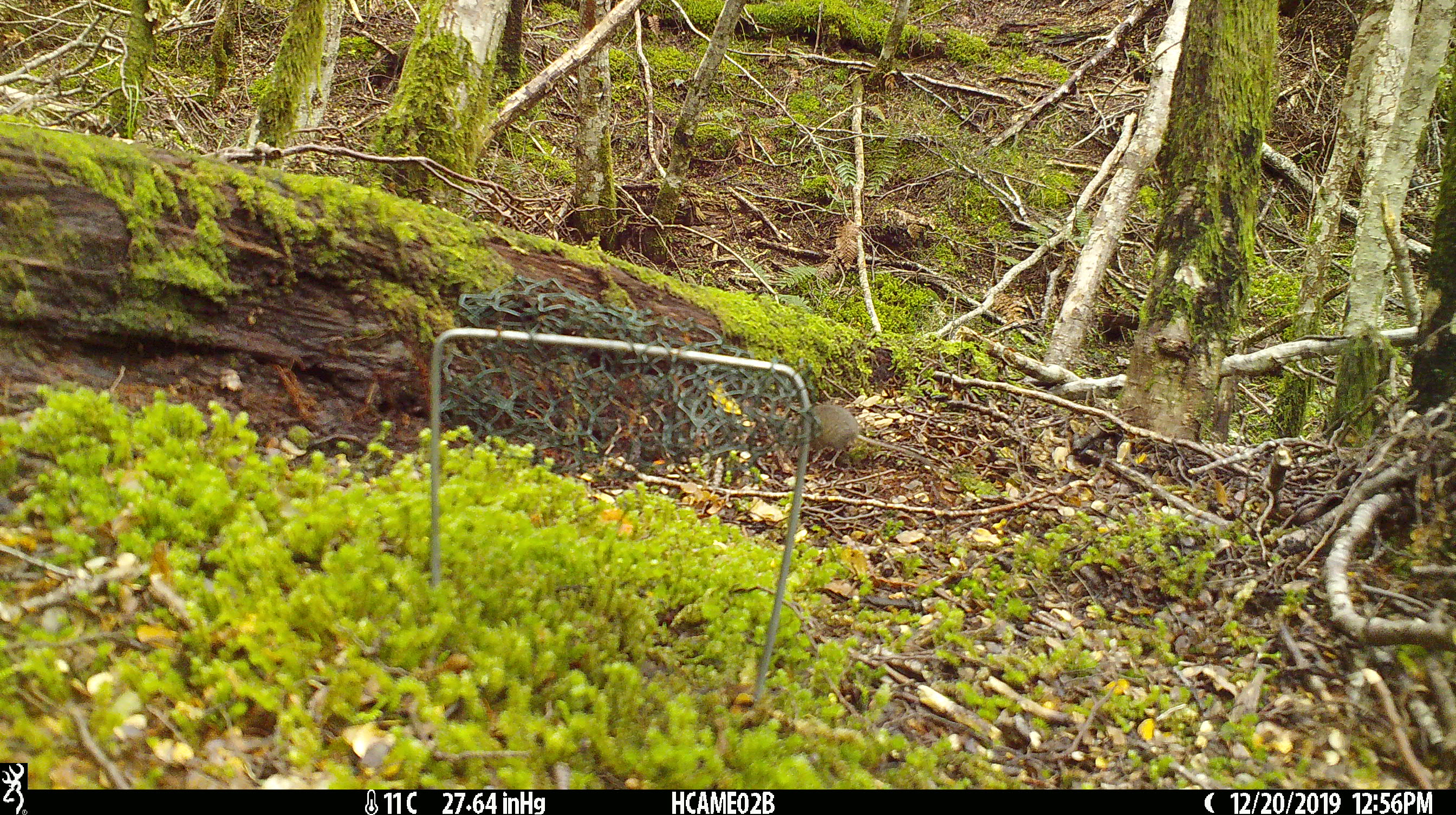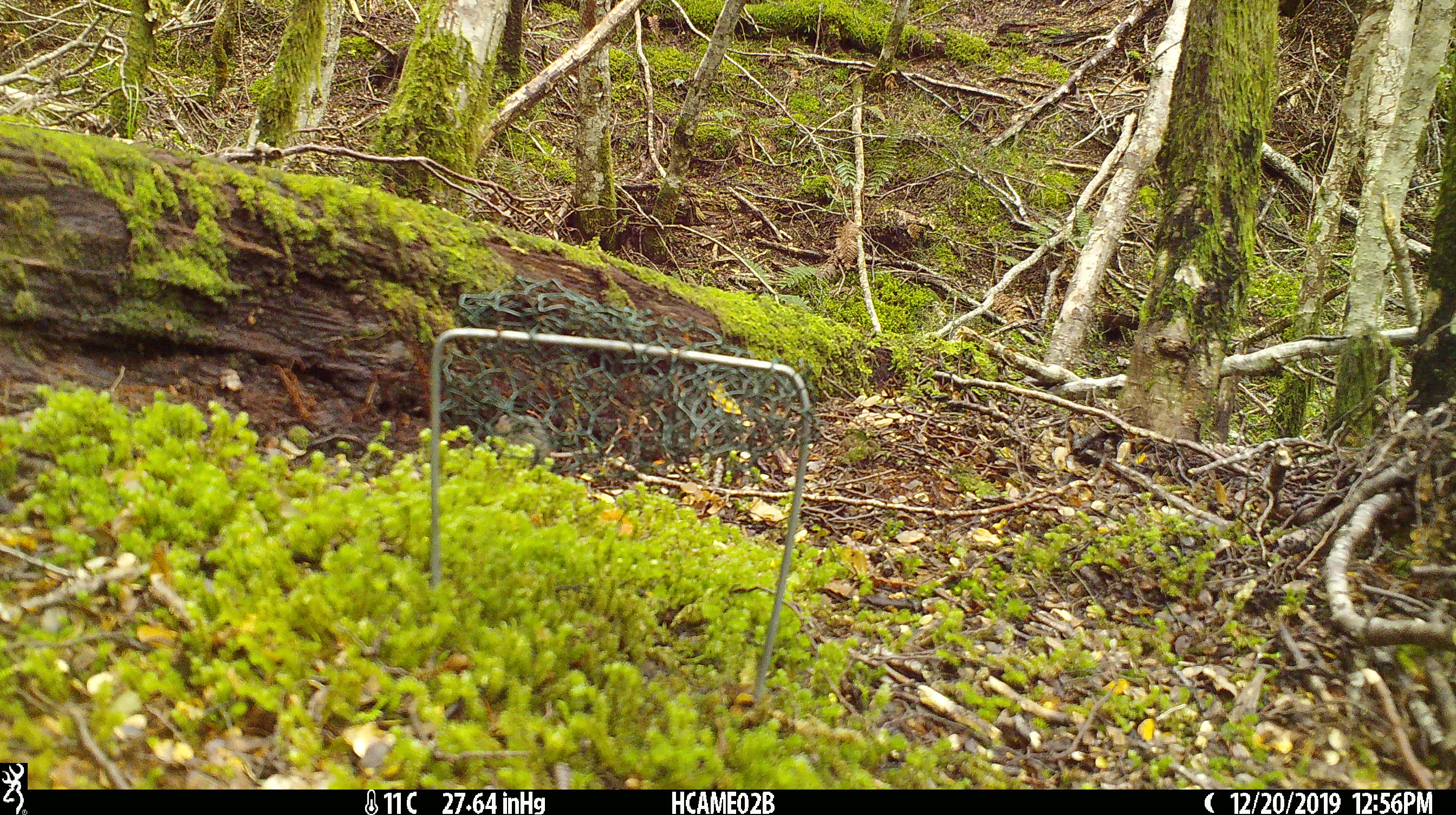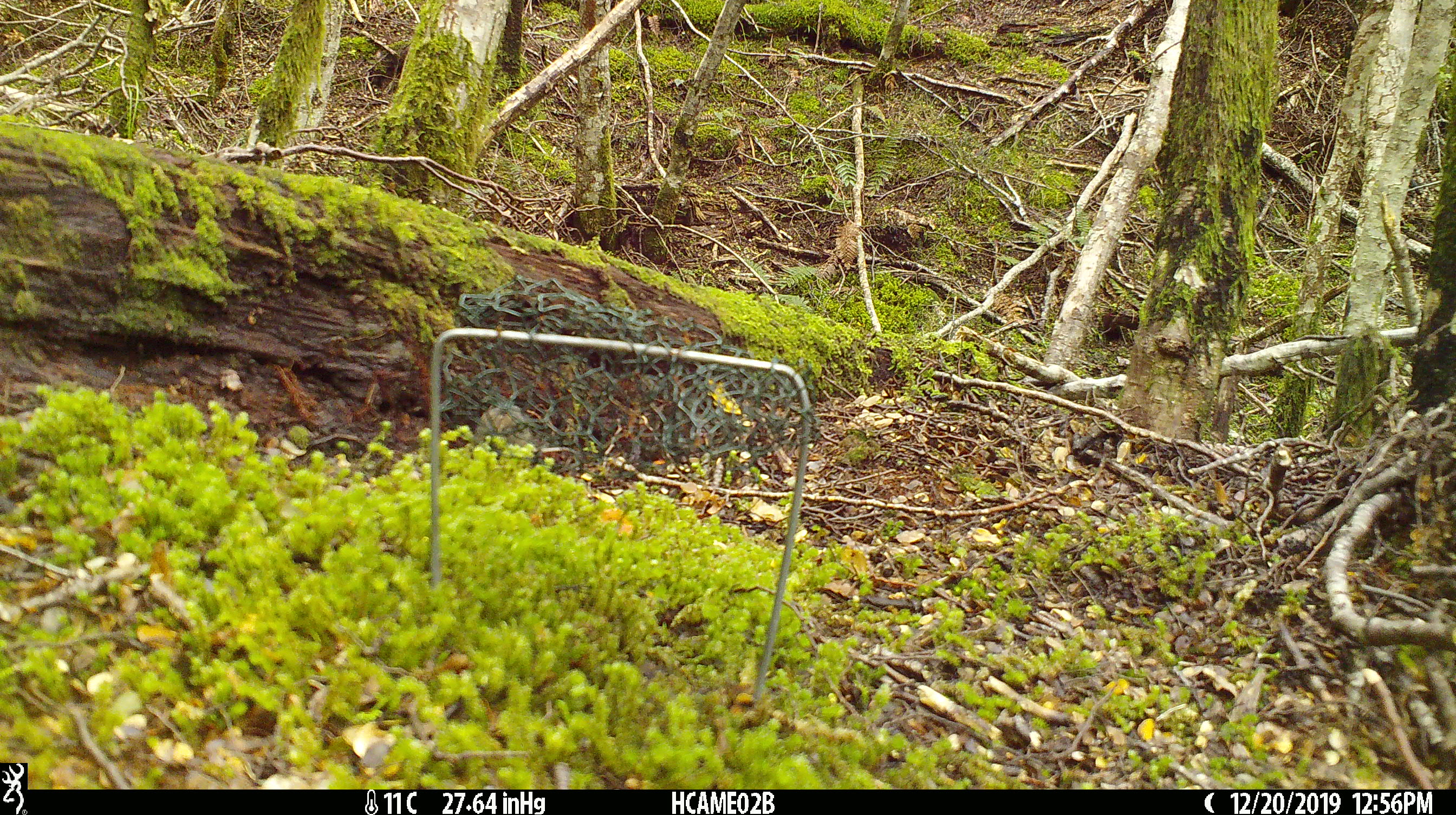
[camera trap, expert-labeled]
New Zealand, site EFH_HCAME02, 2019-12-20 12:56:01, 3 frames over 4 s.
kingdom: Animalia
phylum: Chordata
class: Mammalia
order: Rodentia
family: Muridae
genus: Mus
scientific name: Mus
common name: mouse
Mouse (Mus).